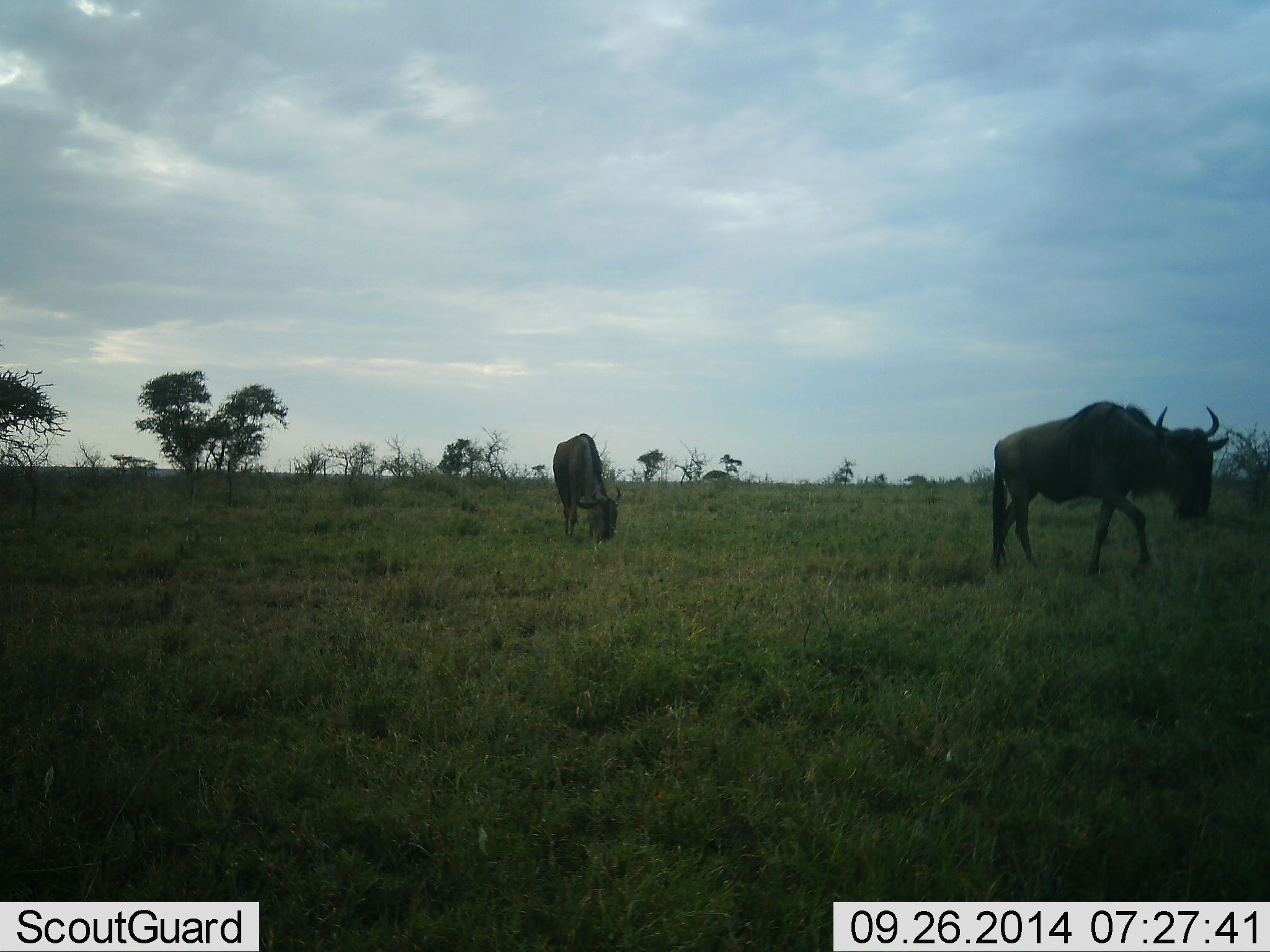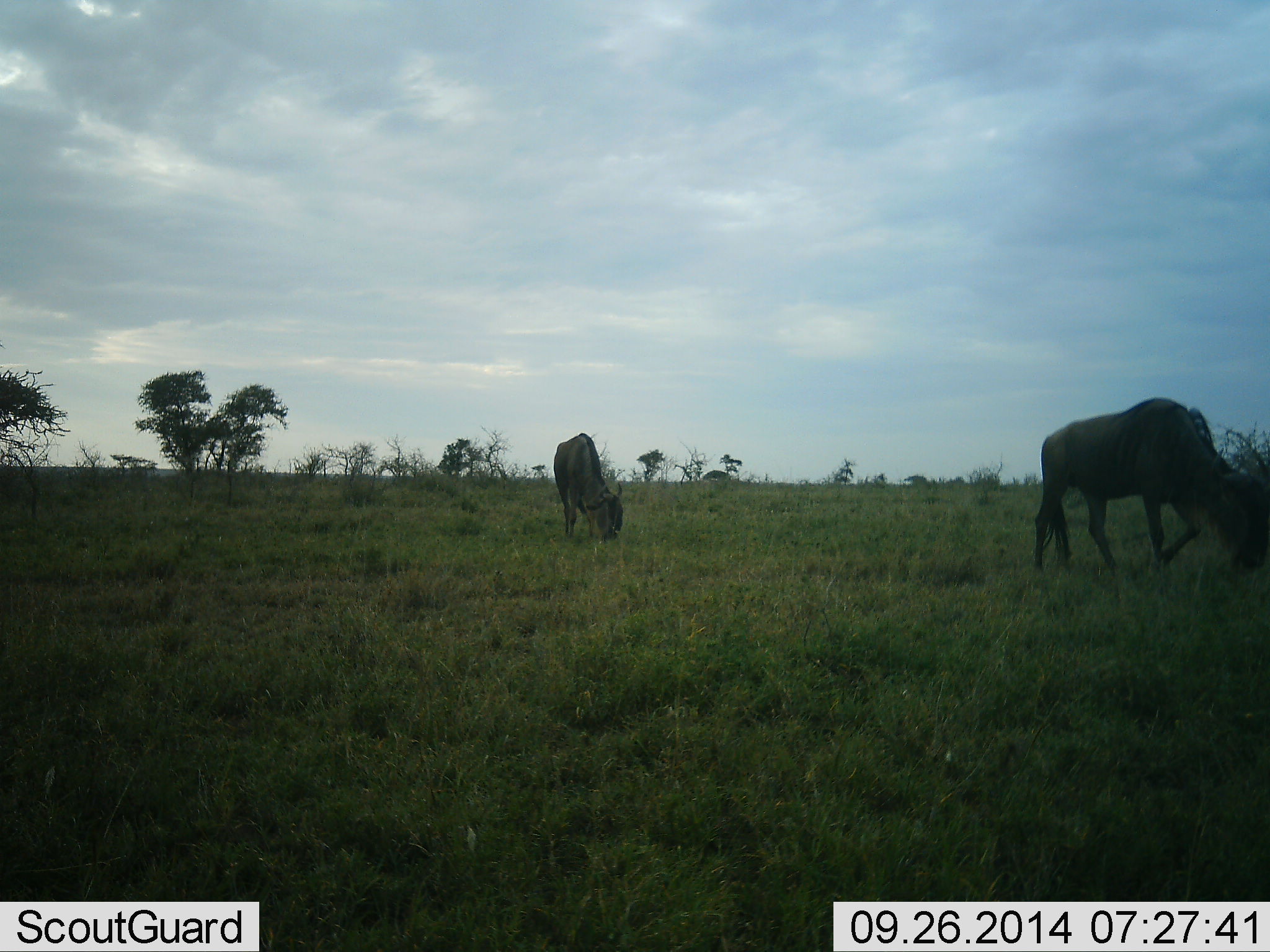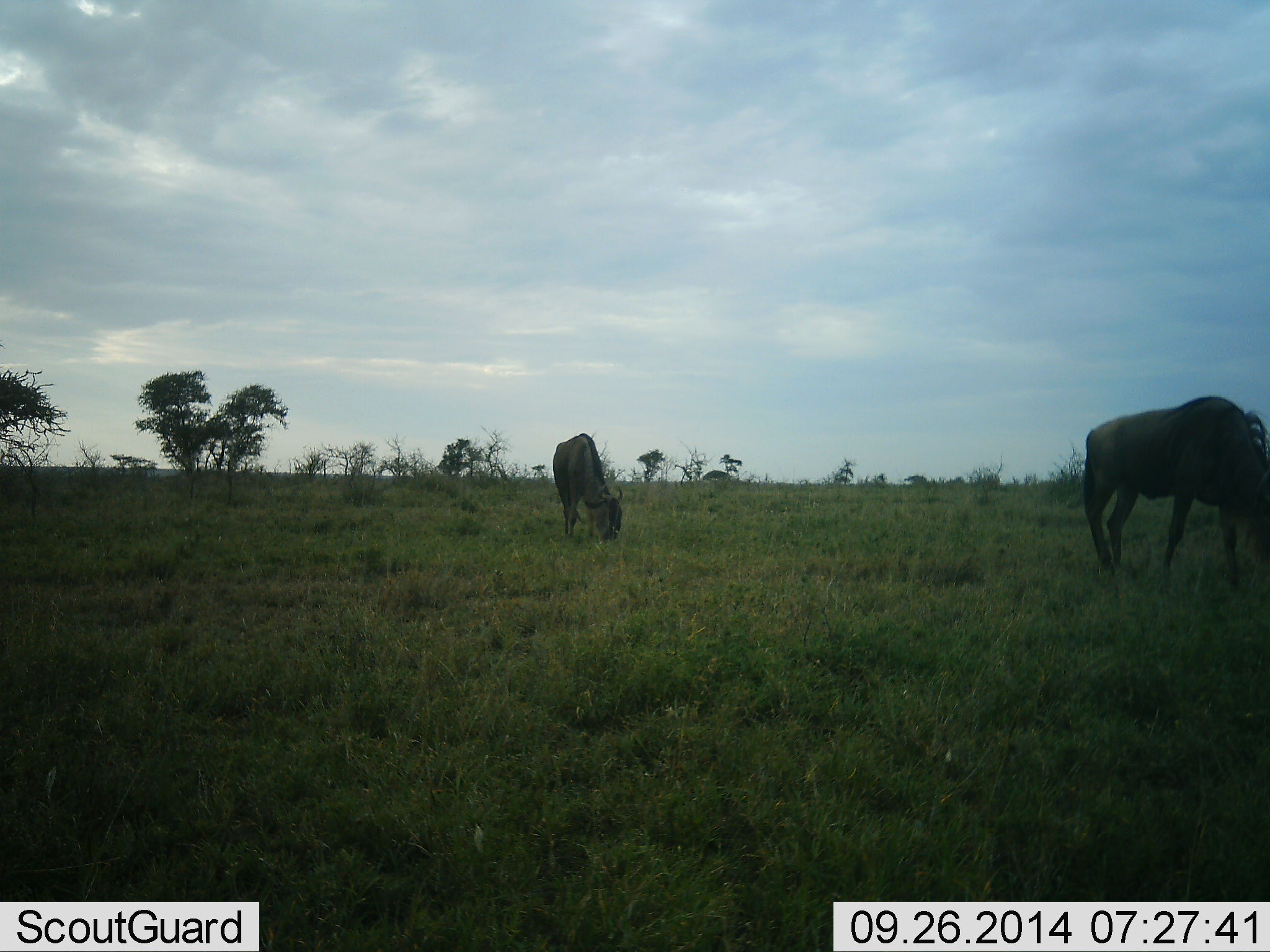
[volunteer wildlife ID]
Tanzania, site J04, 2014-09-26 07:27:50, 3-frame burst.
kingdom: Animalia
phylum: Chordata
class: Mammalia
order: Artiodactyla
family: Bovidae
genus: Connochaetes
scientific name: Connochaetes taurinus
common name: blue wildebeest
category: wildebeest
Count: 2.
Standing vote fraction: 40%.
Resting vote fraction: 0%.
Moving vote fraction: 70%.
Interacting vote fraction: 0%.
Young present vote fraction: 0%.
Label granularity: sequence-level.